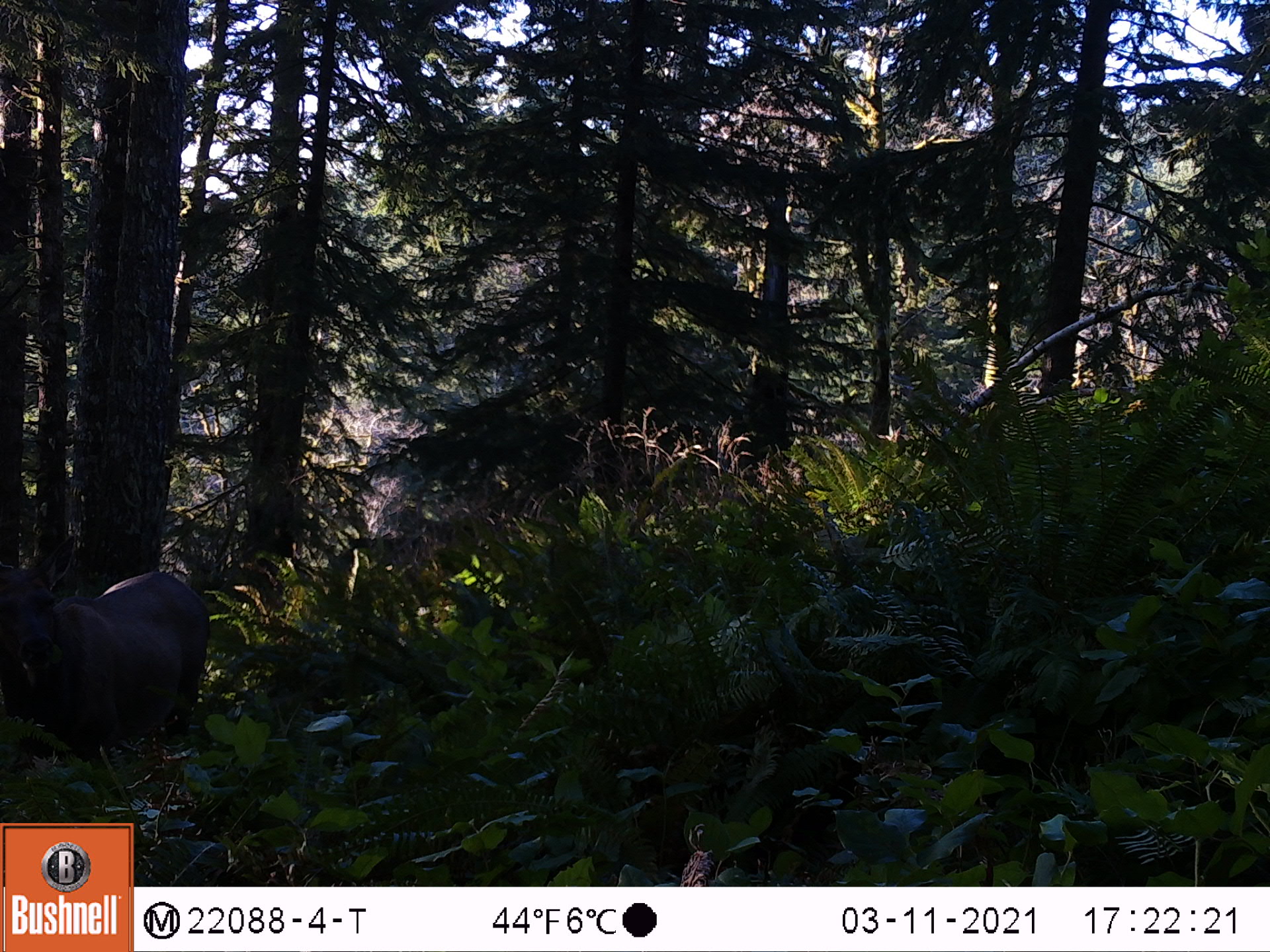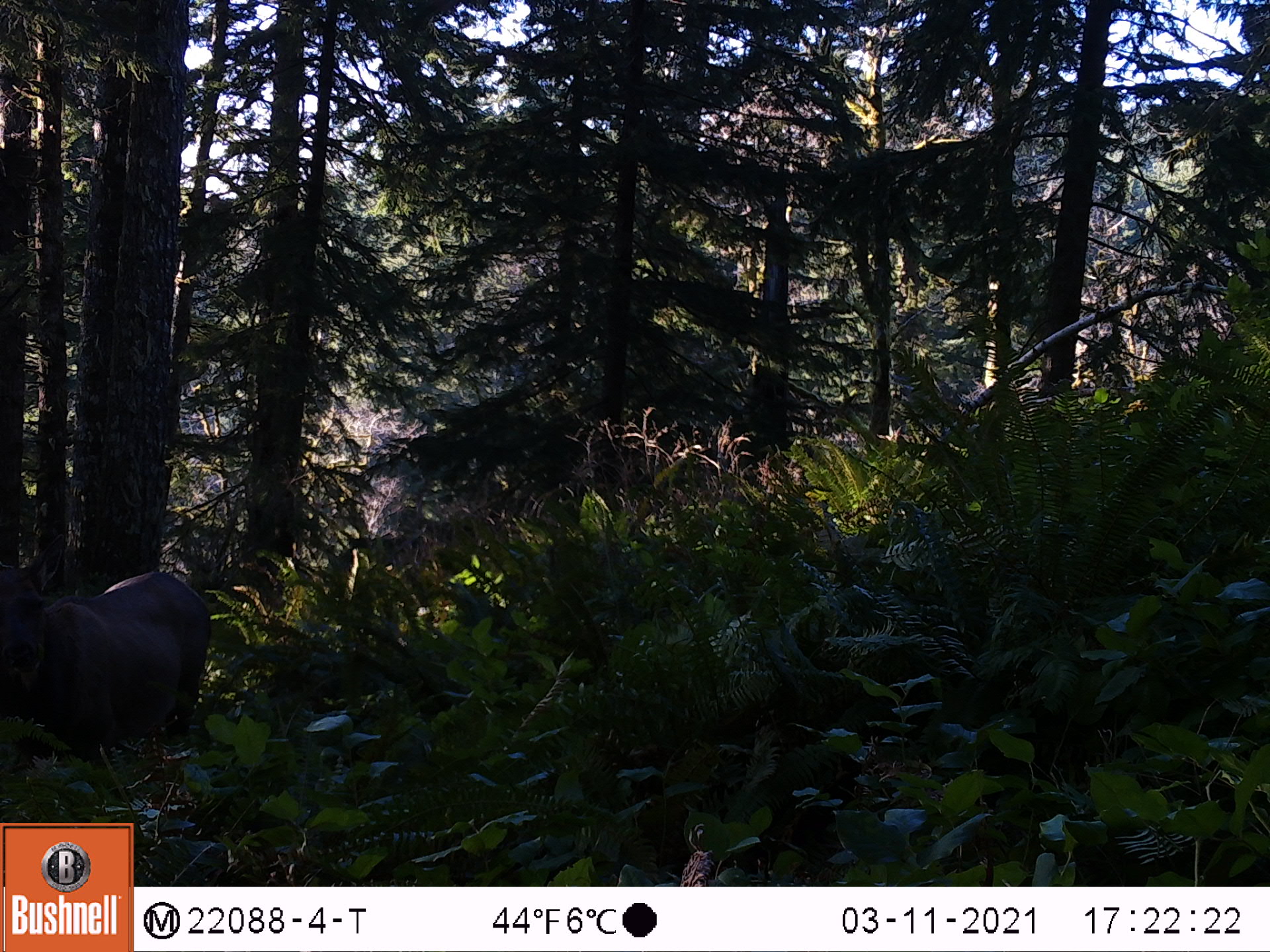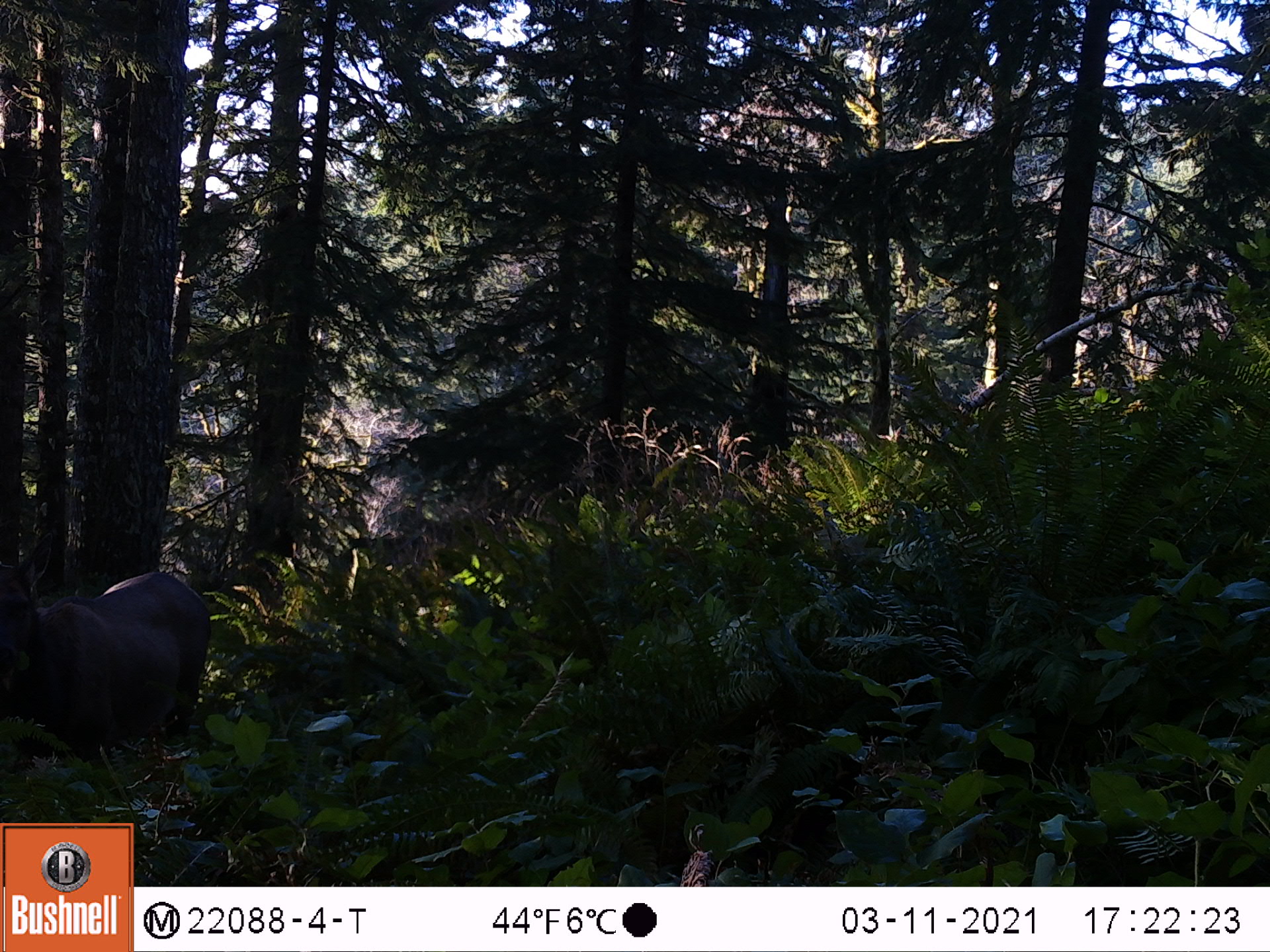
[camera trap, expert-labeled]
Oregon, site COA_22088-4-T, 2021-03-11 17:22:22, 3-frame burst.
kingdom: Animalia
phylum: Chordata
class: Mammalia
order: Artiodactyla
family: Cervidae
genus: Cervus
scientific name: Cervus canadensis roosevelti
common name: roosevelt elk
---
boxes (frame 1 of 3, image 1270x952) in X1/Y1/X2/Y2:
roosevelt elk: 0/492/223/821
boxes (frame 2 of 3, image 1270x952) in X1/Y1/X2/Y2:
roosevelt elk: 0/504/215/821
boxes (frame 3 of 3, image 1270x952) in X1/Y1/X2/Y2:
roosevelt elk: 0/494/216/818